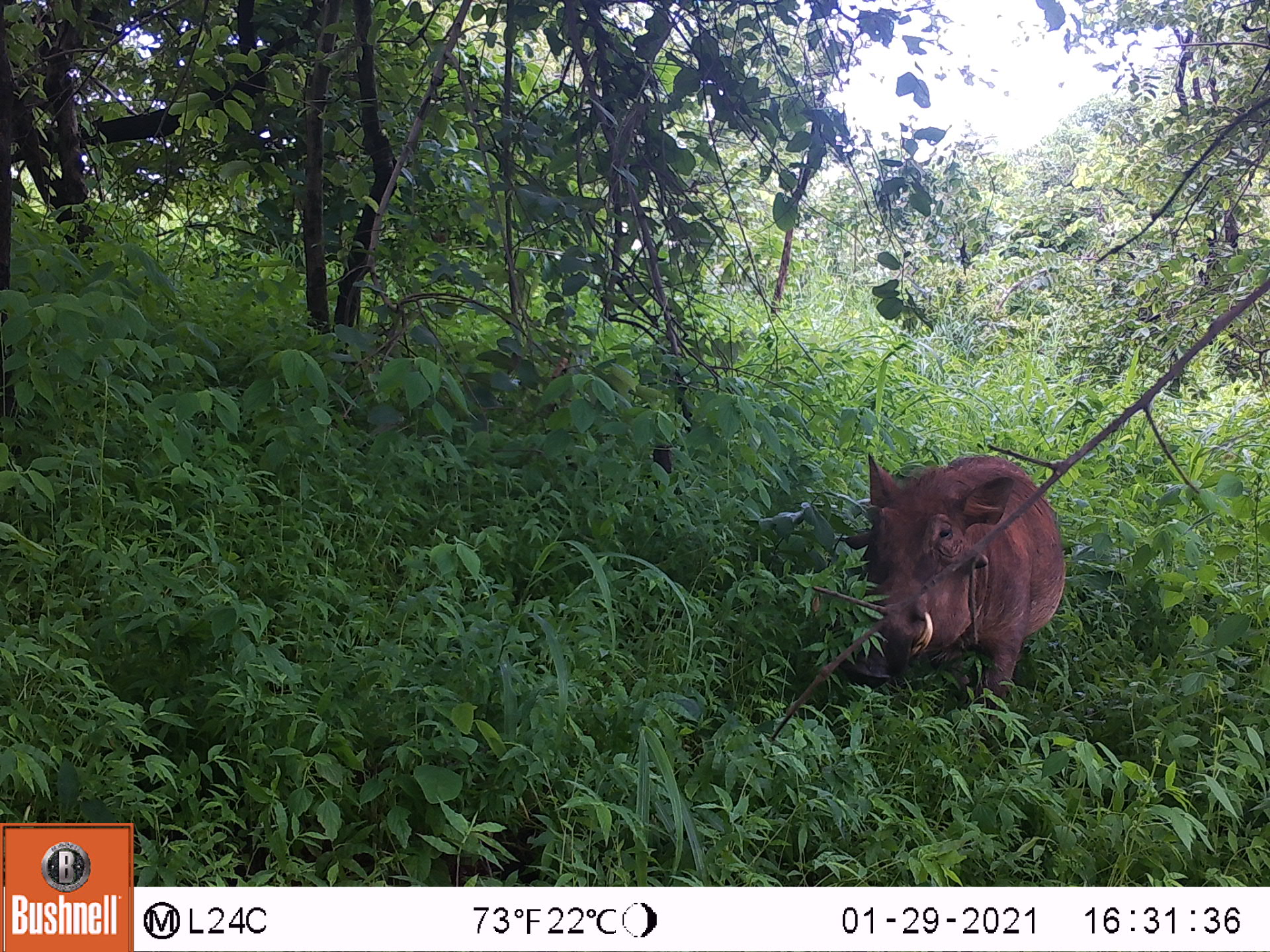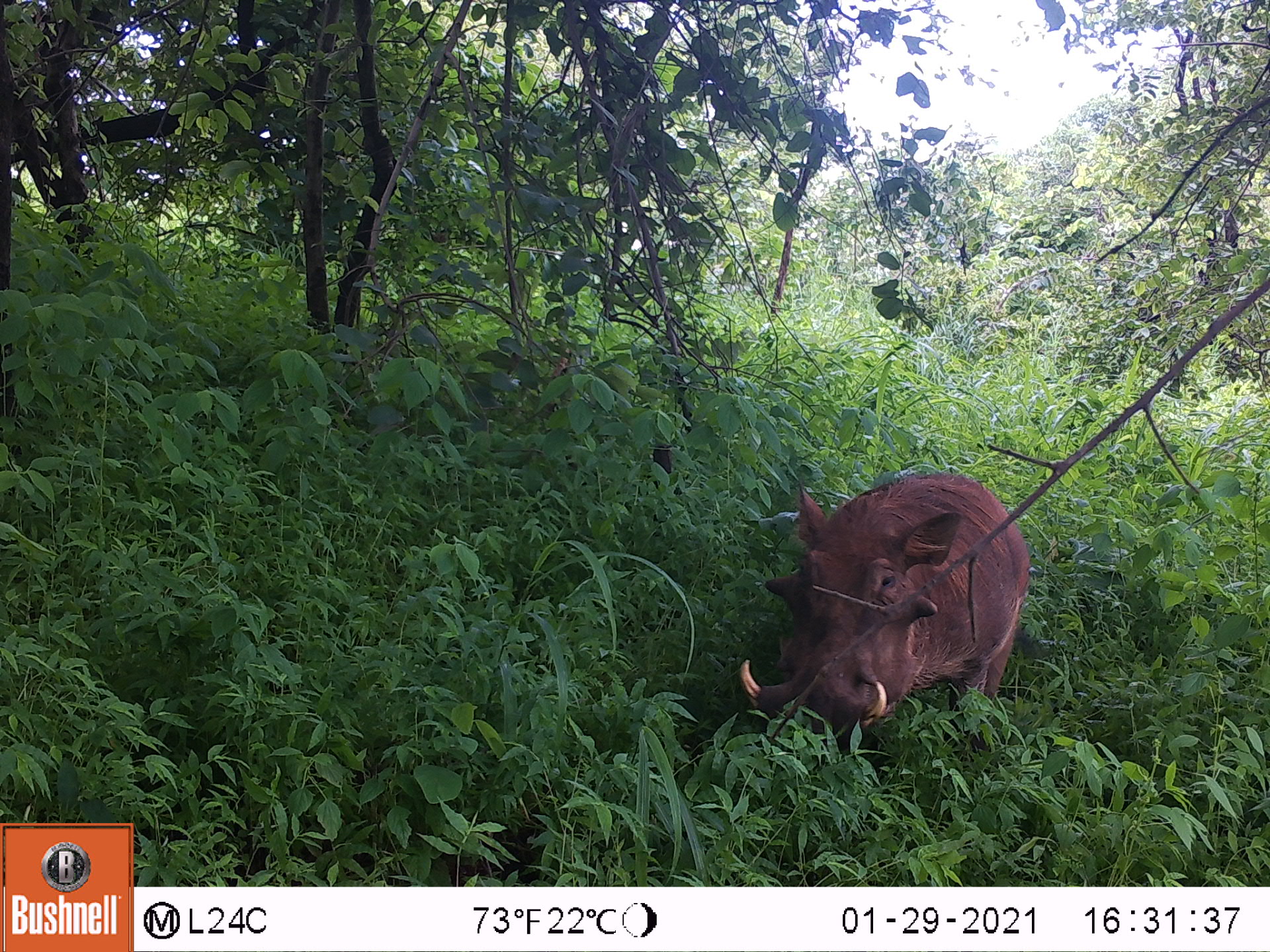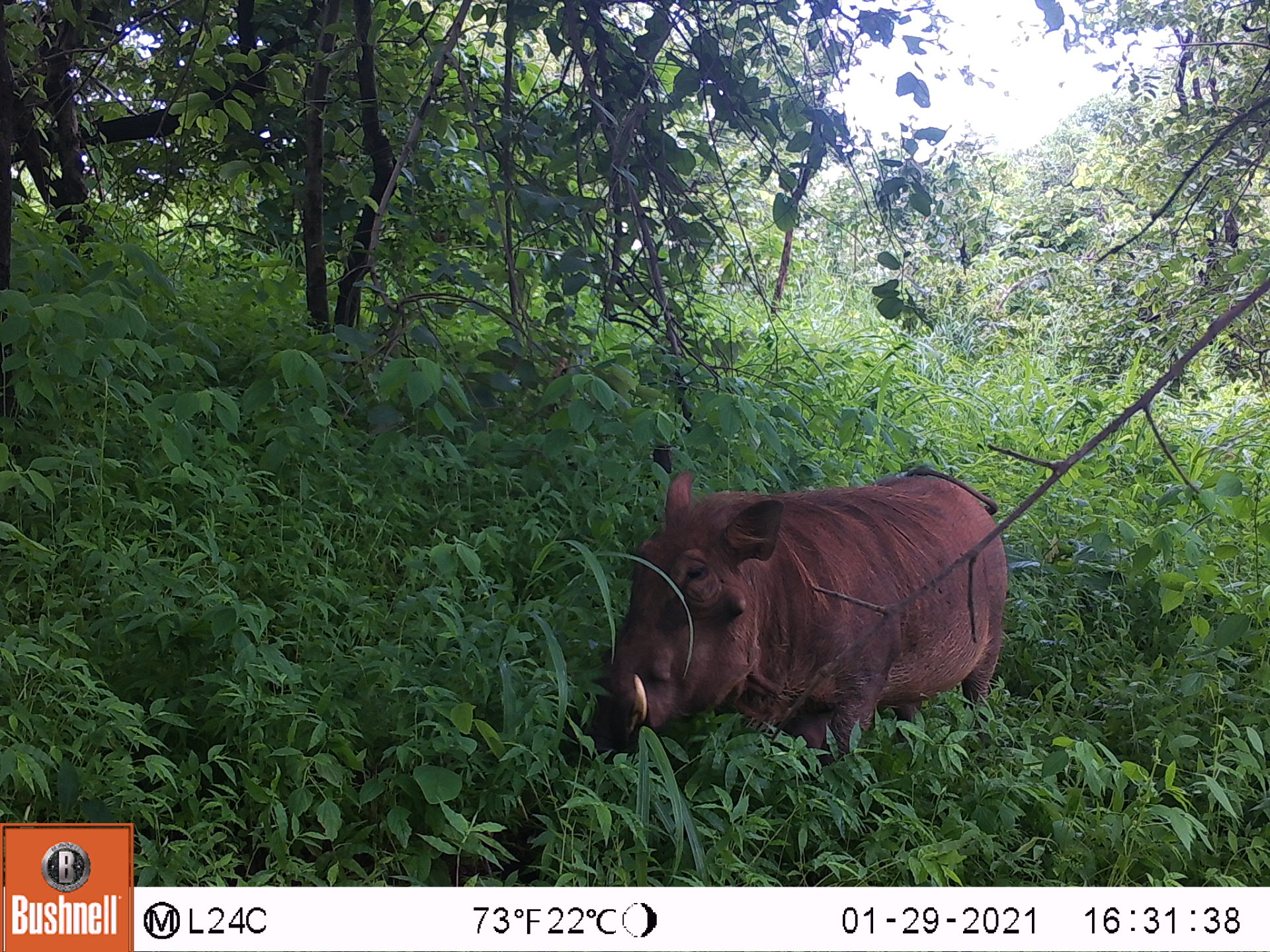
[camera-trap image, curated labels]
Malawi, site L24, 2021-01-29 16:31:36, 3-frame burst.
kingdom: Animalia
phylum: Chordata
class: Mammalia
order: Artiodactyla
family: Suidae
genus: Phacochoerus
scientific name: Phacochoerus africanus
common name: common warthog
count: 1